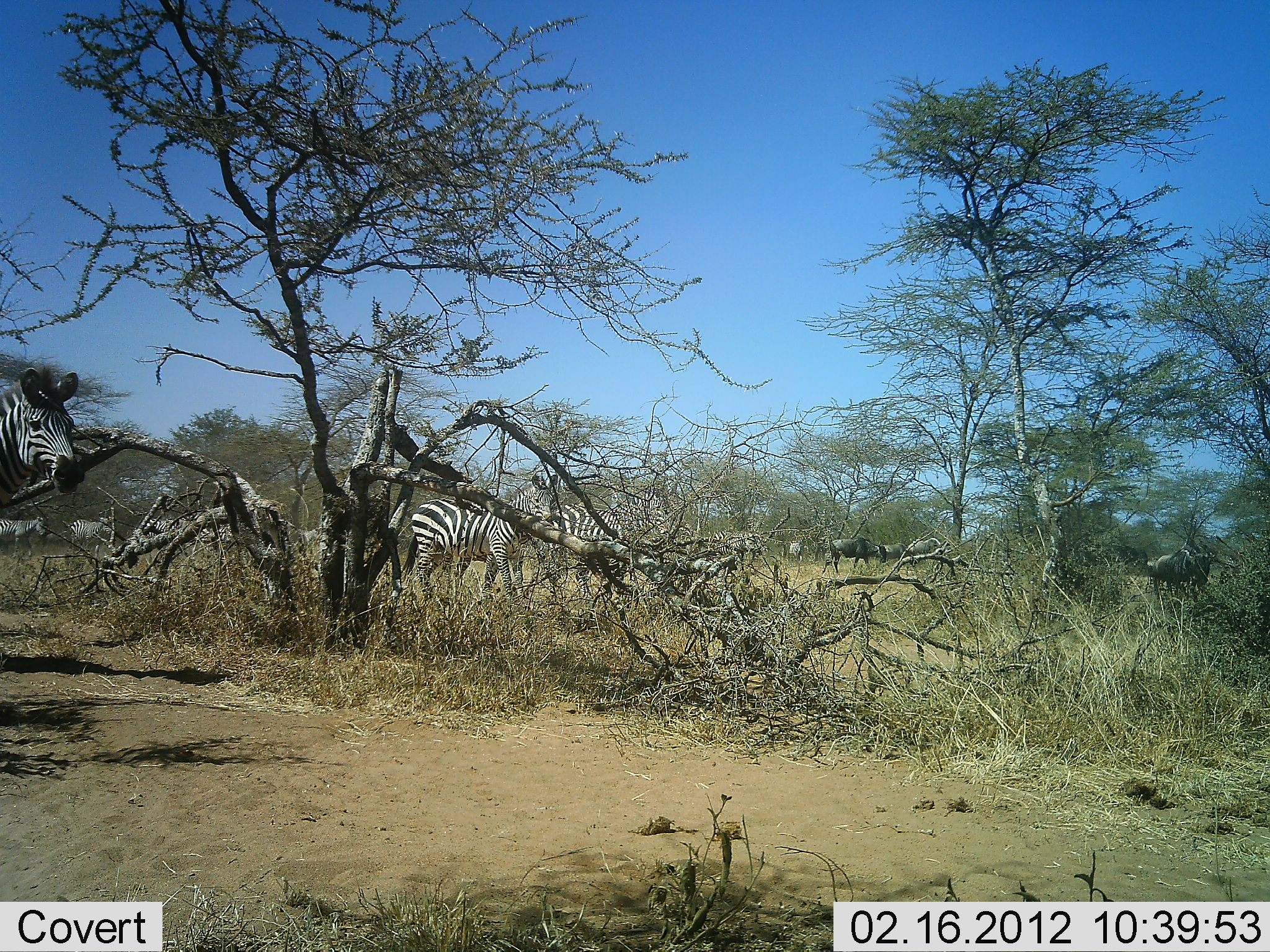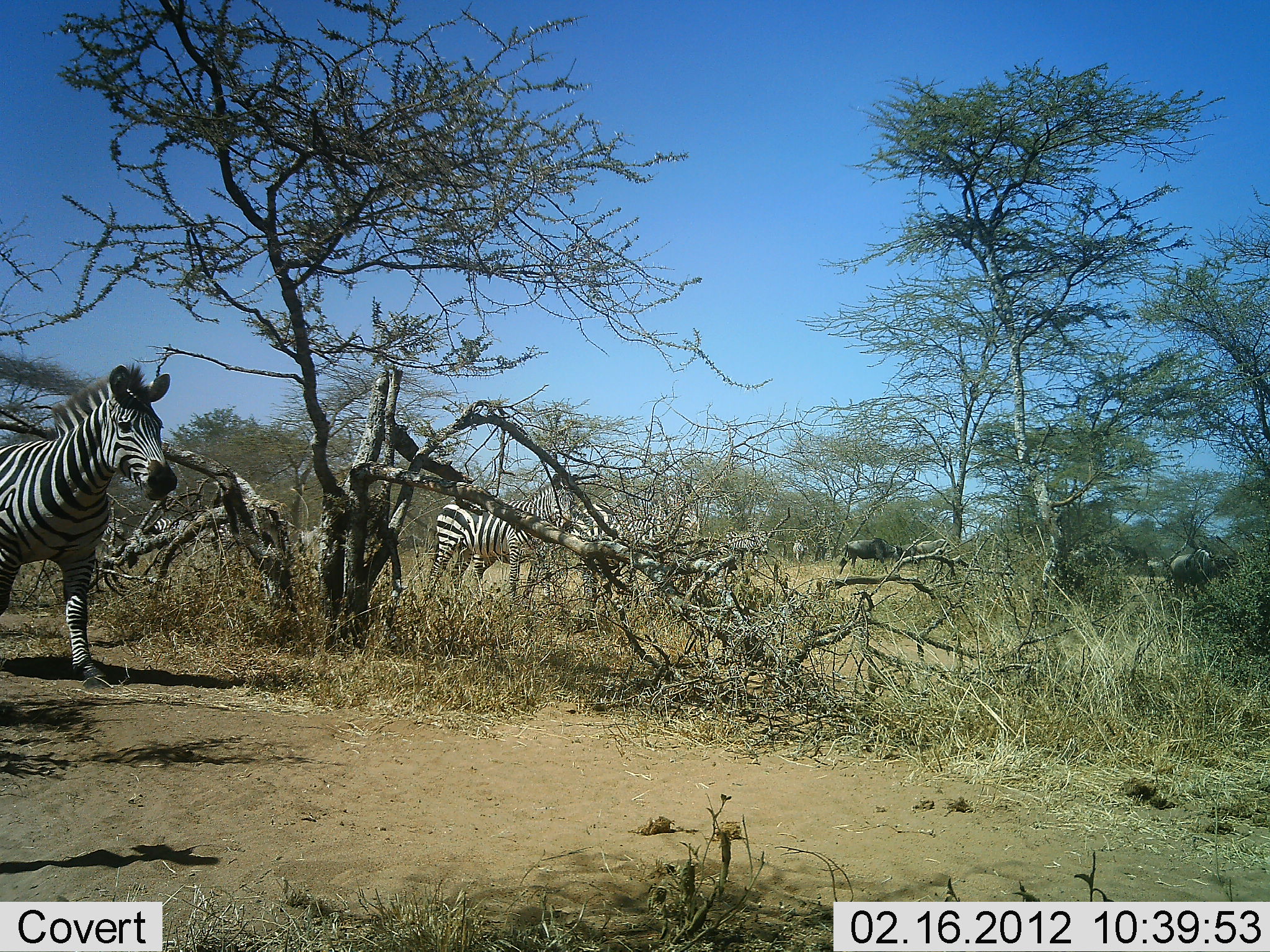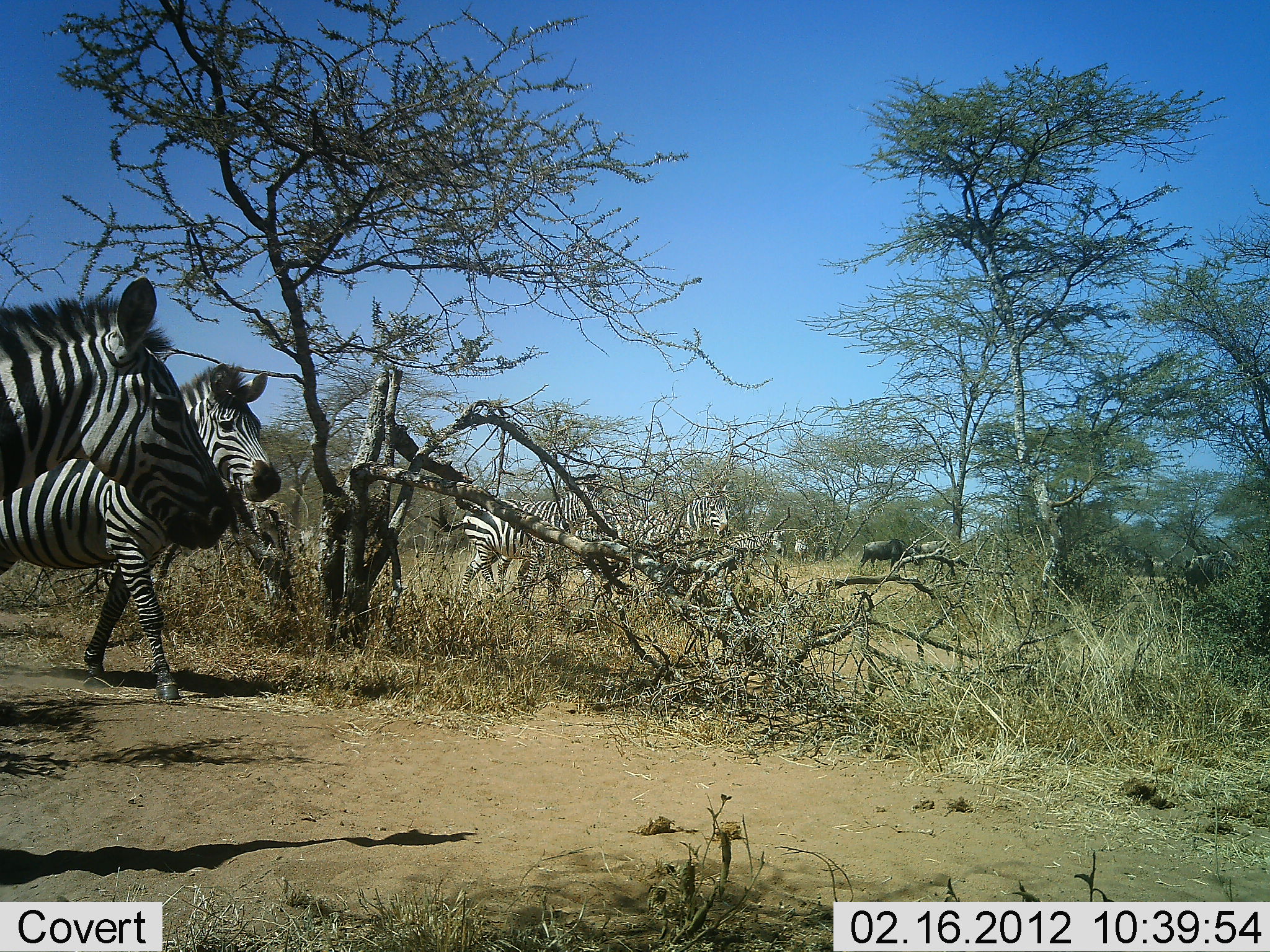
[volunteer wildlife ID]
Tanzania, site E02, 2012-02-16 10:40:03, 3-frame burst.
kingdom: Animalia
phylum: Chordata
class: Mammalia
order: Artiodactyla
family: Bovidae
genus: Connochaetes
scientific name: Connochaetes taurinus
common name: blue wildebeest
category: wildebeest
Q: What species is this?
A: Wildebeest (blue wildebeest) (Connochaetes taurinus).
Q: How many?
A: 5.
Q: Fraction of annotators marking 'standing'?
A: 0%.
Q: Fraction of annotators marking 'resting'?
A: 0%.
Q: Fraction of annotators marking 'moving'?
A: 100%.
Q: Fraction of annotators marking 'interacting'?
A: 0%.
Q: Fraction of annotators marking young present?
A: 0%.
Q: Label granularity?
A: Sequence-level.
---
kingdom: Animalia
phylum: Chordata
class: Mammalia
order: Perissodactyla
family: Equidae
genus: Equus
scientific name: Equus quagga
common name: plains zebra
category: zebra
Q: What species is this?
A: Zebra (plains zebra) (Equus quagga).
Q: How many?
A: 6.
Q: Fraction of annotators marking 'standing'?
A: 12%.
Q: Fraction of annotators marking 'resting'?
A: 0%.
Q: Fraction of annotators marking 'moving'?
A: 100%.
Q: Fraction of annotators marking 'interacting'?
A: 0%.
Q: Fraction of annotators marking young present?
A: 0%.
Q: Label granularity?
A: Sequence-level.